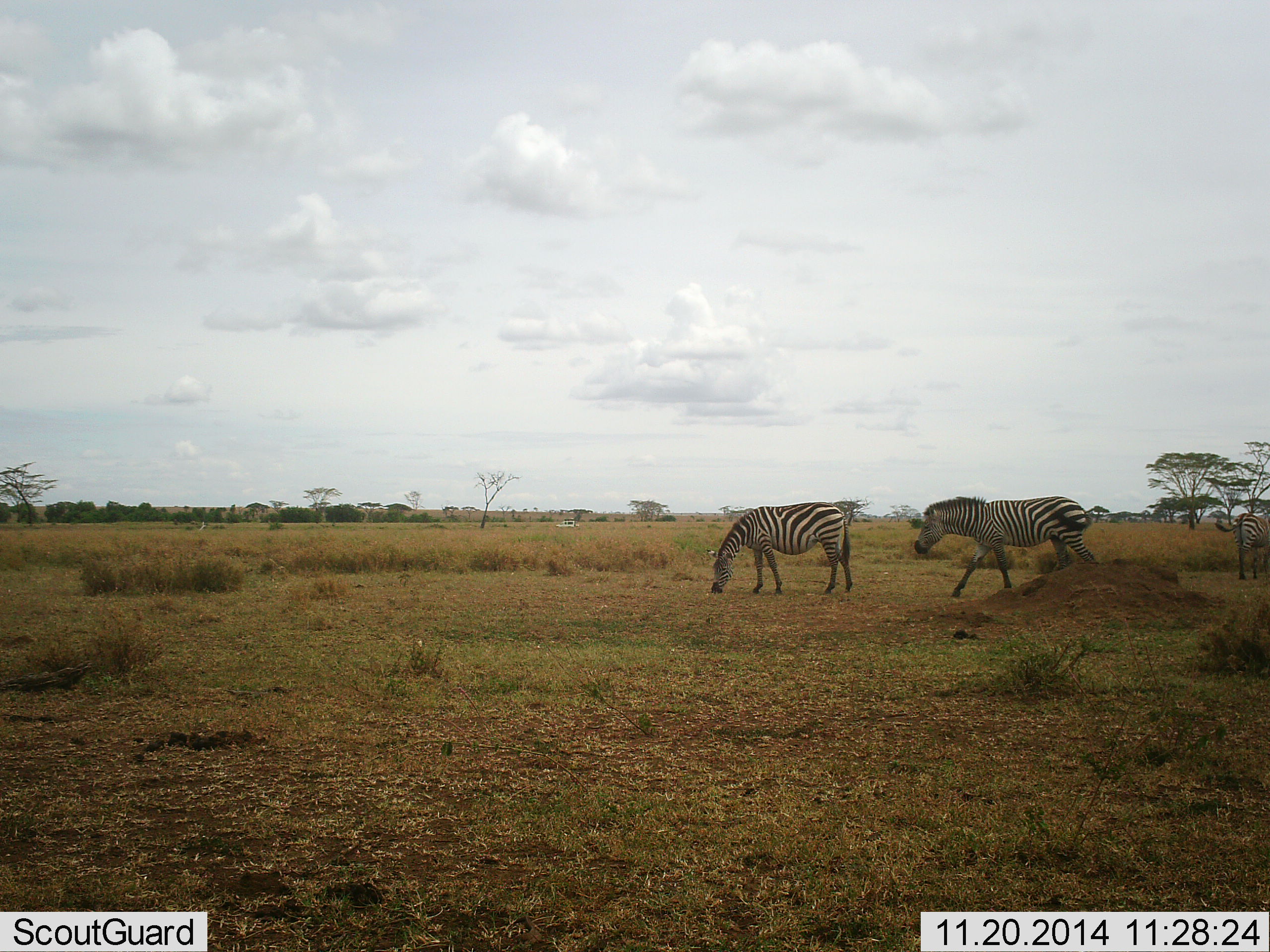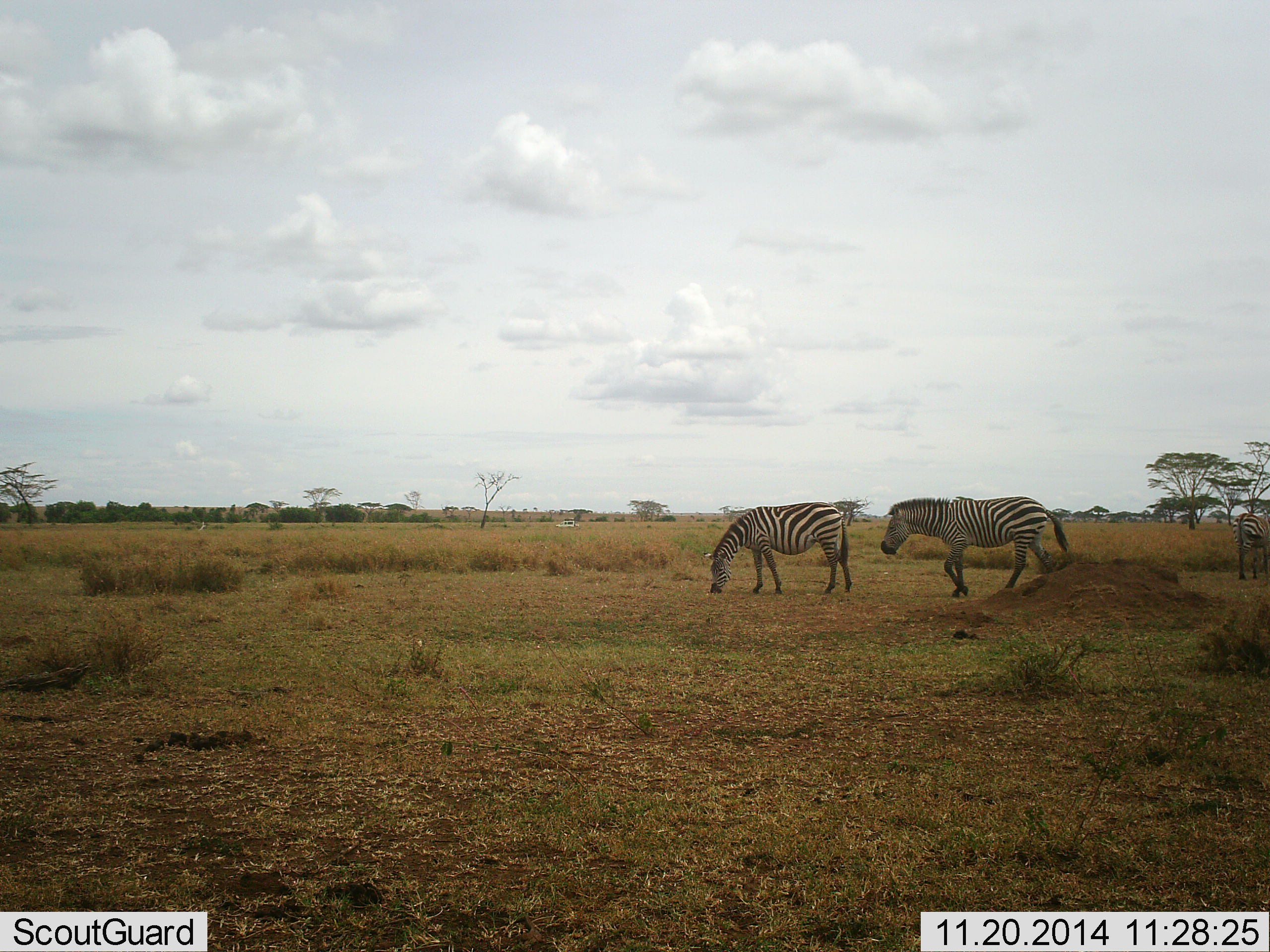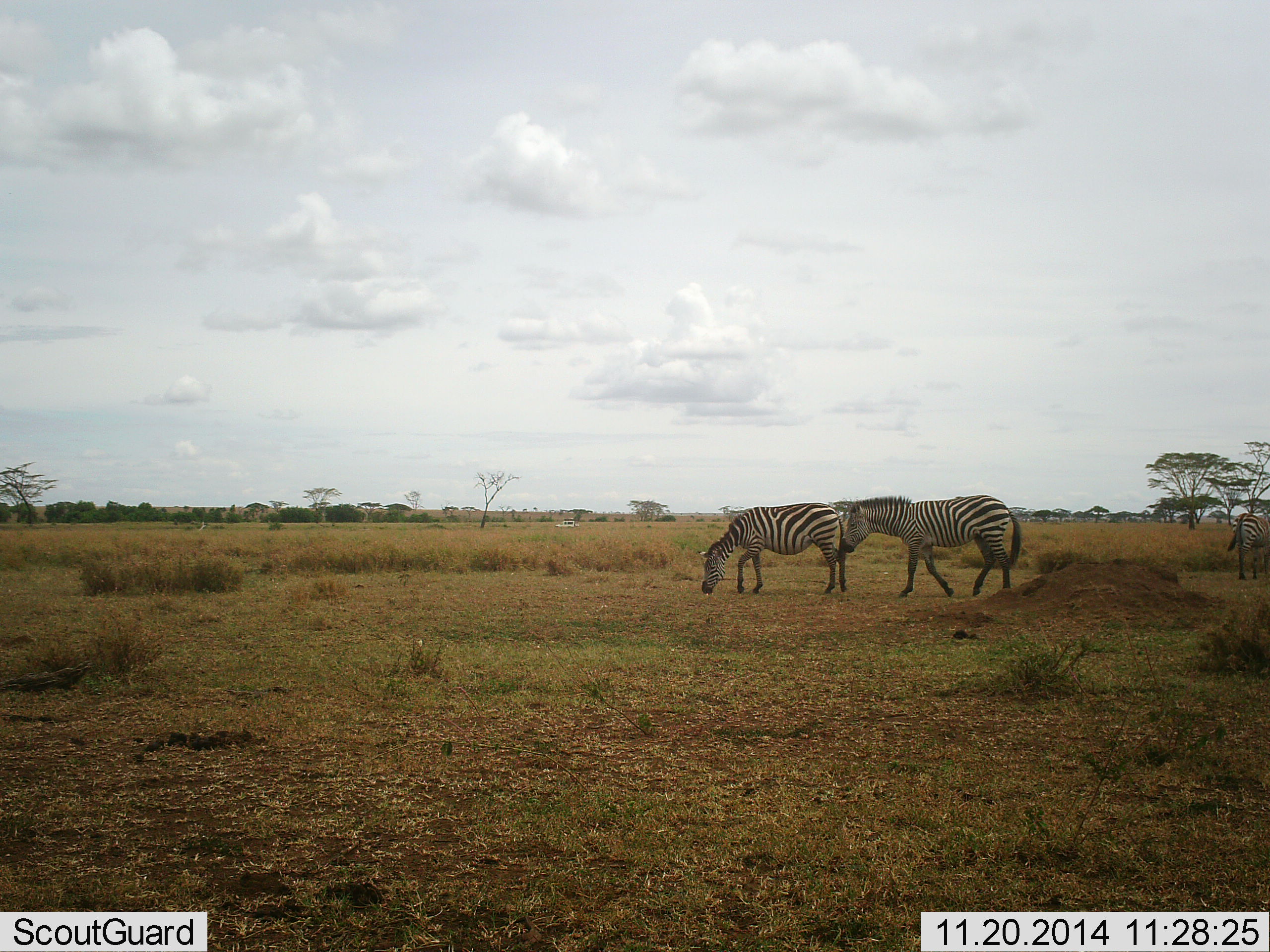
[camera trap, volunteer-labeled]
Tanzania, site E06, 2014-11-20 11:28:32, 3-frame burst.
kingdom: Animalia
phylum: Chordata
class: Mammalia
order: Perissodactyla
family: Equidae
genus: Equus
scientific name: Equus quagga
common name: plains zebra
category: zebra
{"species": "zebra (plains zebra) (Equus quagga)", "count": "3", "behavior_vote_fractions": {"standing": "30%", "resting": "0%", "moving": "90%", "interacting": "0%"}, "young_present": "0%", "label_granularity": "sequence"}